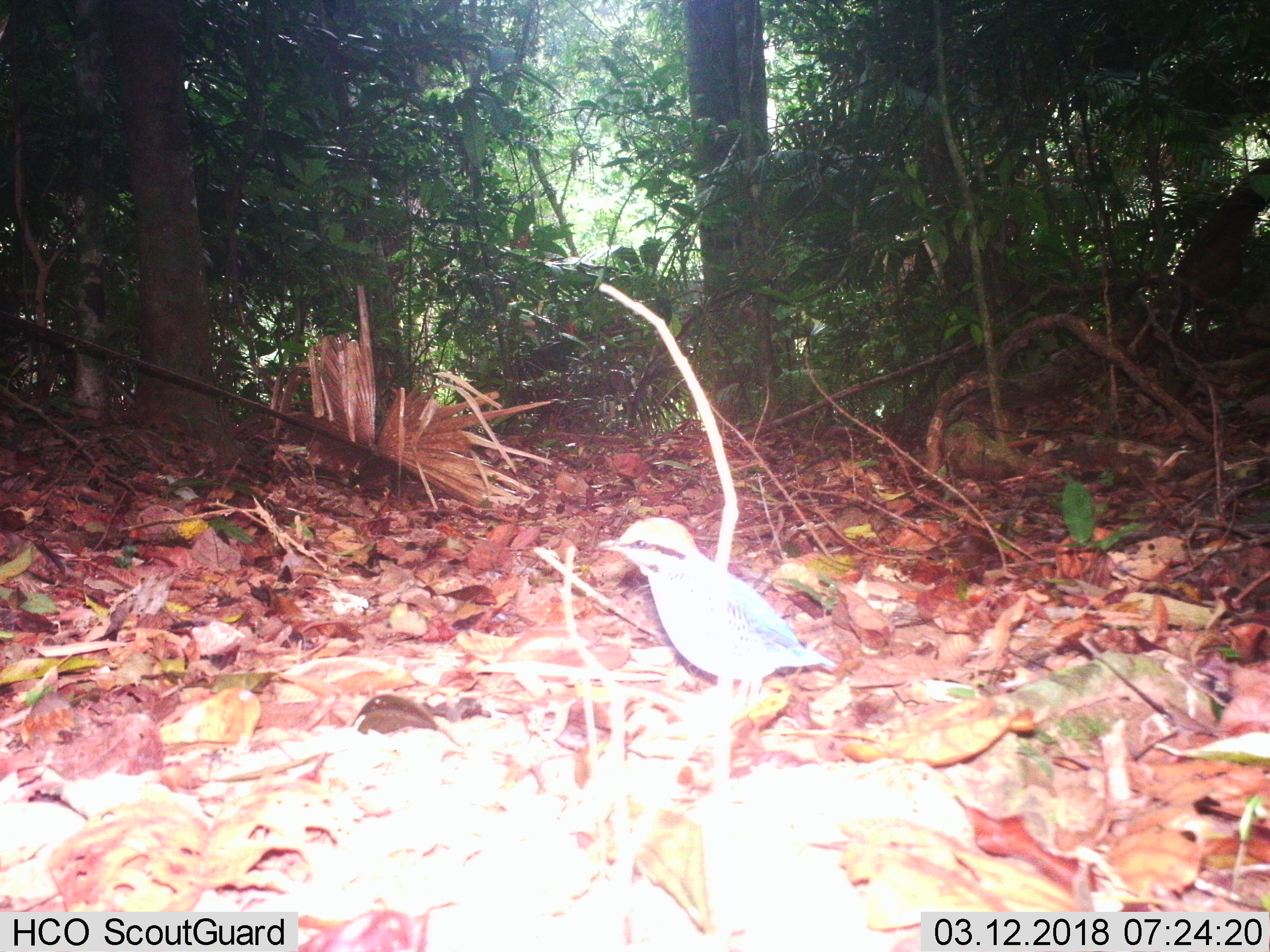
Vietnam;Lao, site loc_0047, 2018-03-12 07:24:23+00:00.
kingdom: Animalia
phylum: Chordata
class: Aves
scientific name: Aves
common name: bird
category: unidentified bird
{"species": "unidentified bird (bird) (Aves)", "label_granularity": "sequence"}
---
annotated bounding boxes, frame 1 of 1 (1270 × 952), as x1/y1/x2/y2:
unidentified bird: 596/519/838/712